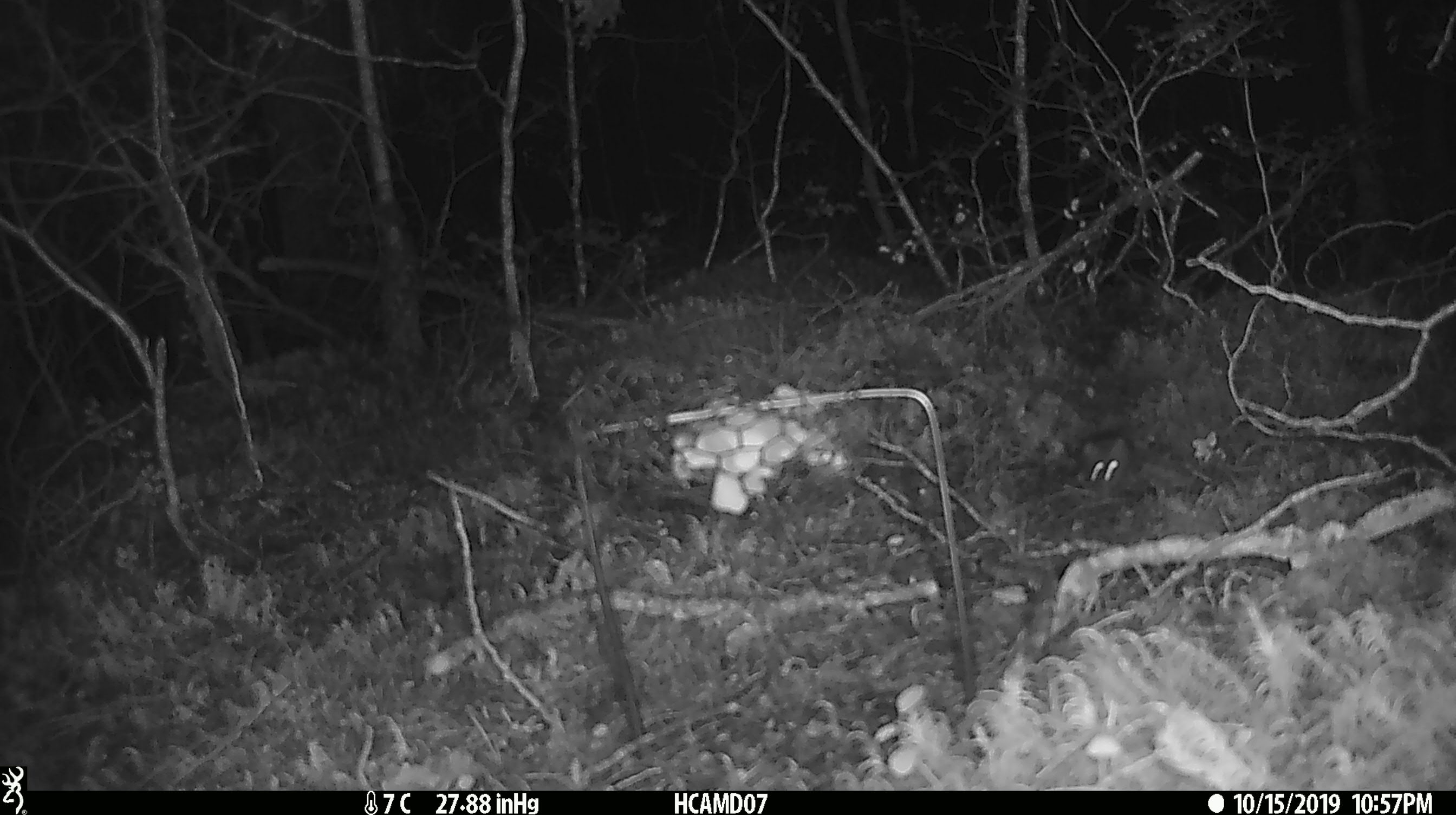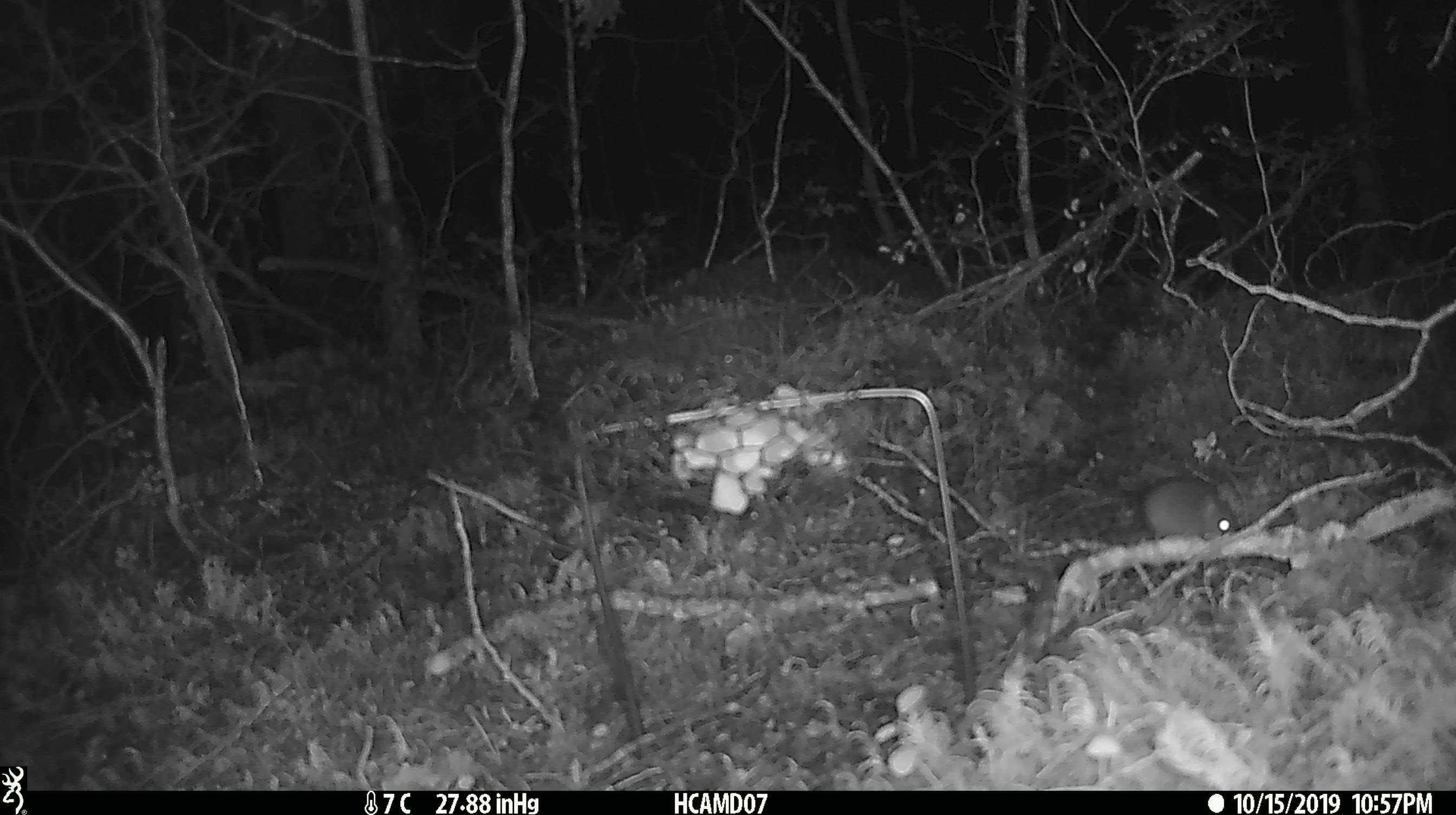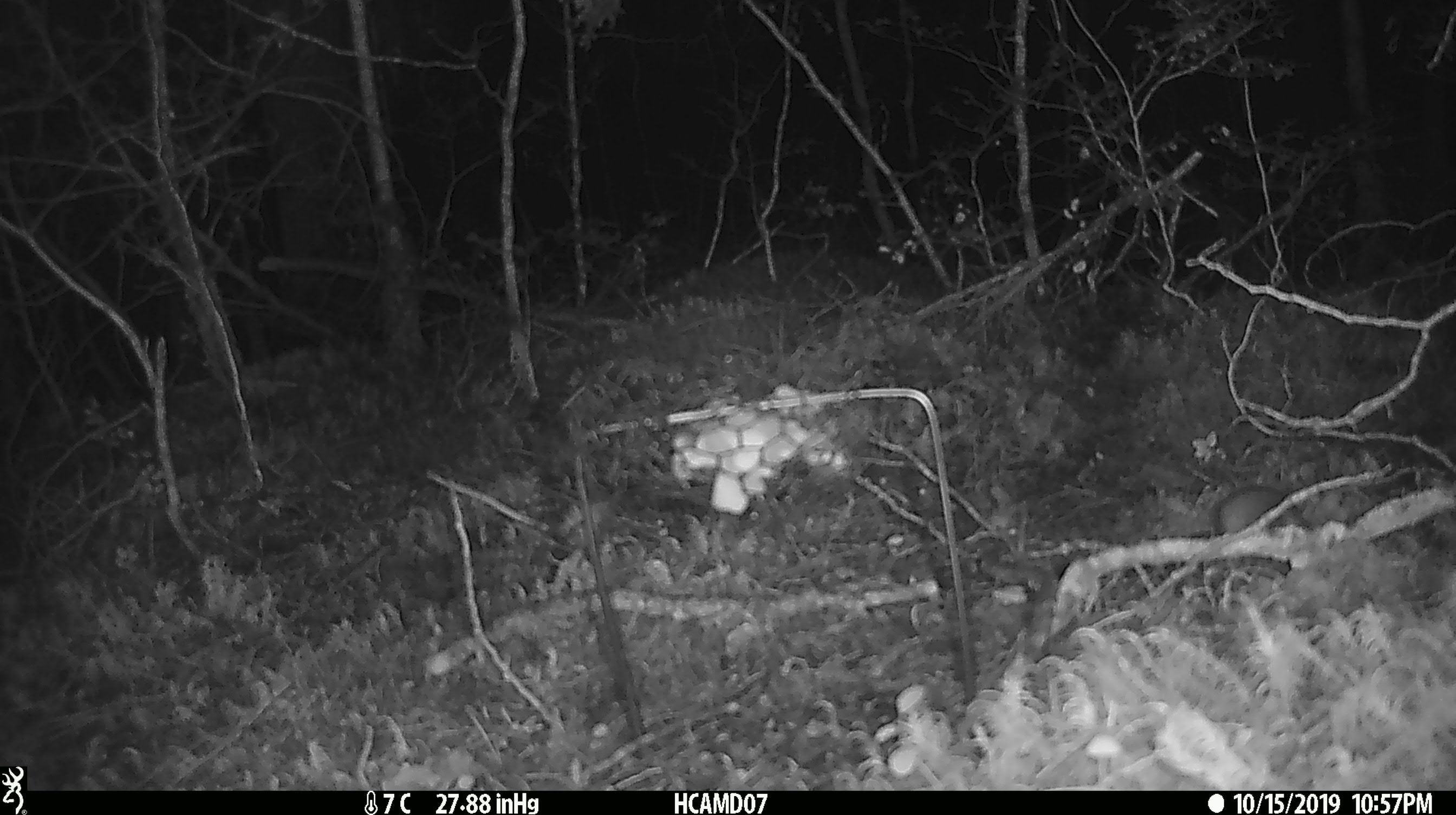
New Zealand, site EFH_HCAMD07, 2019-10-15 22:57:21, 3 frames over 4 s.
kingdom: Animalia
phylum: Chordata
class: Mammalia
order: Rodentia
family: Muridae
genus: Mus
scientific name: Mus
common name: mouse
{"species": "mouse (Mus)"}